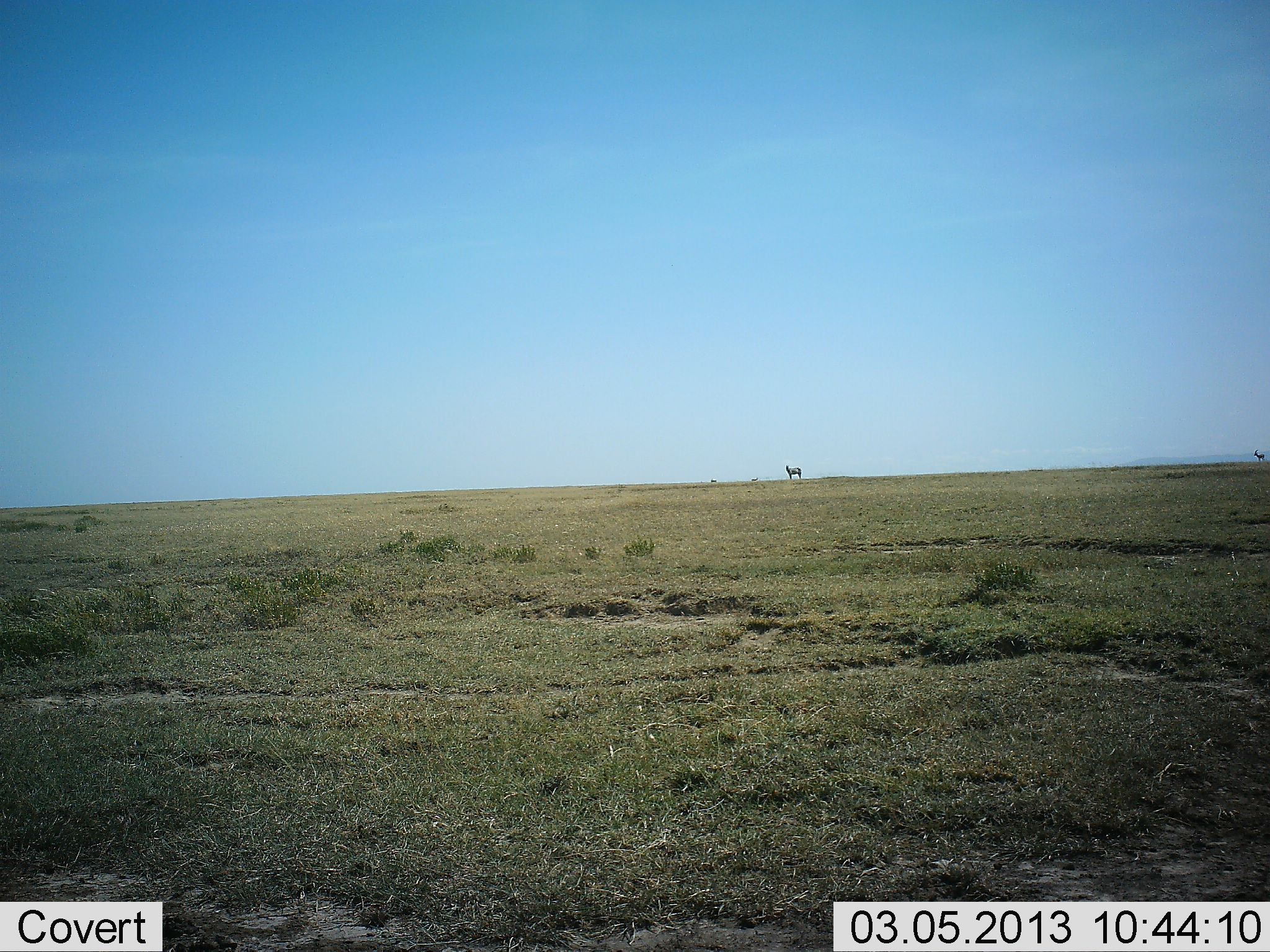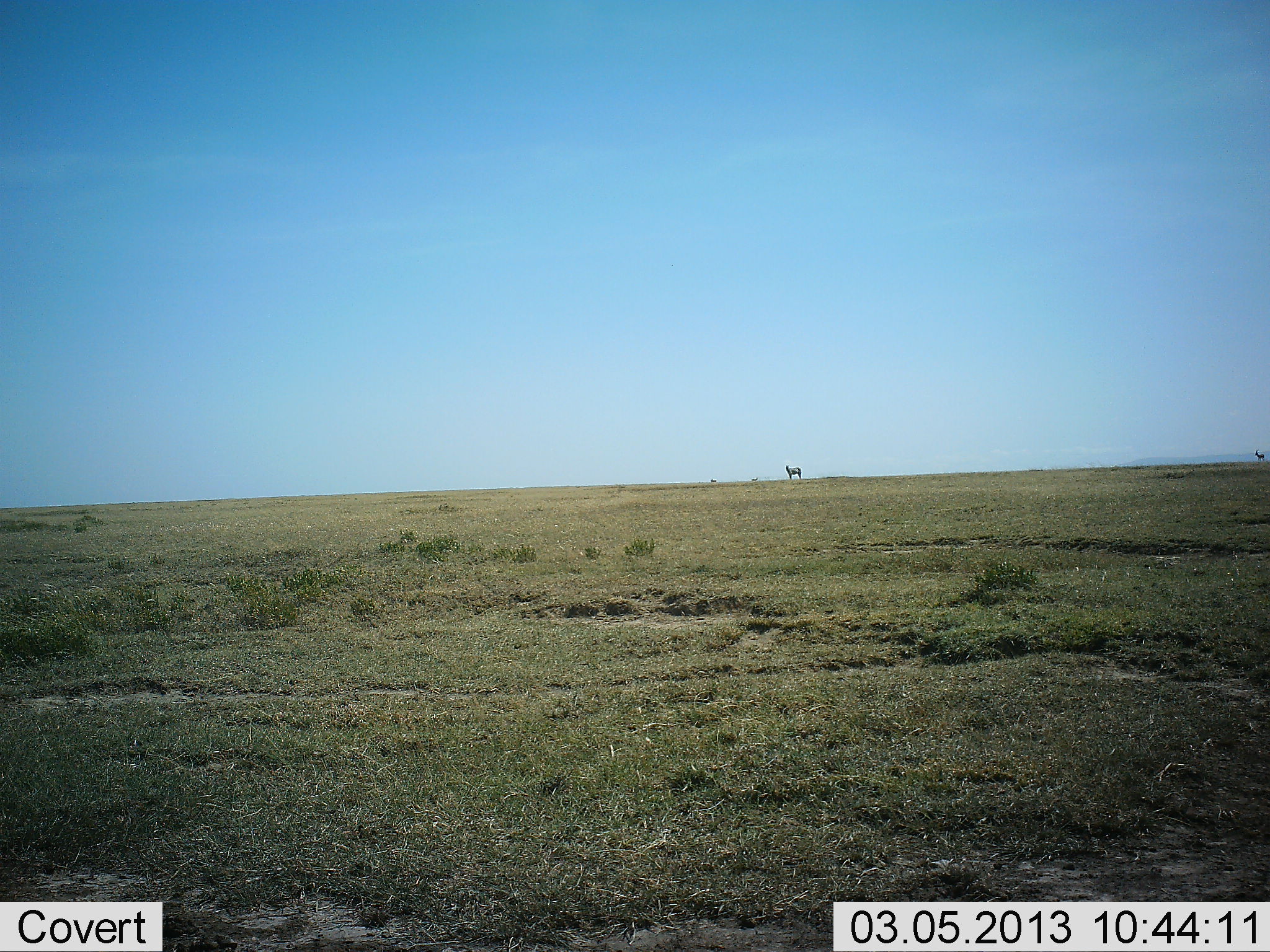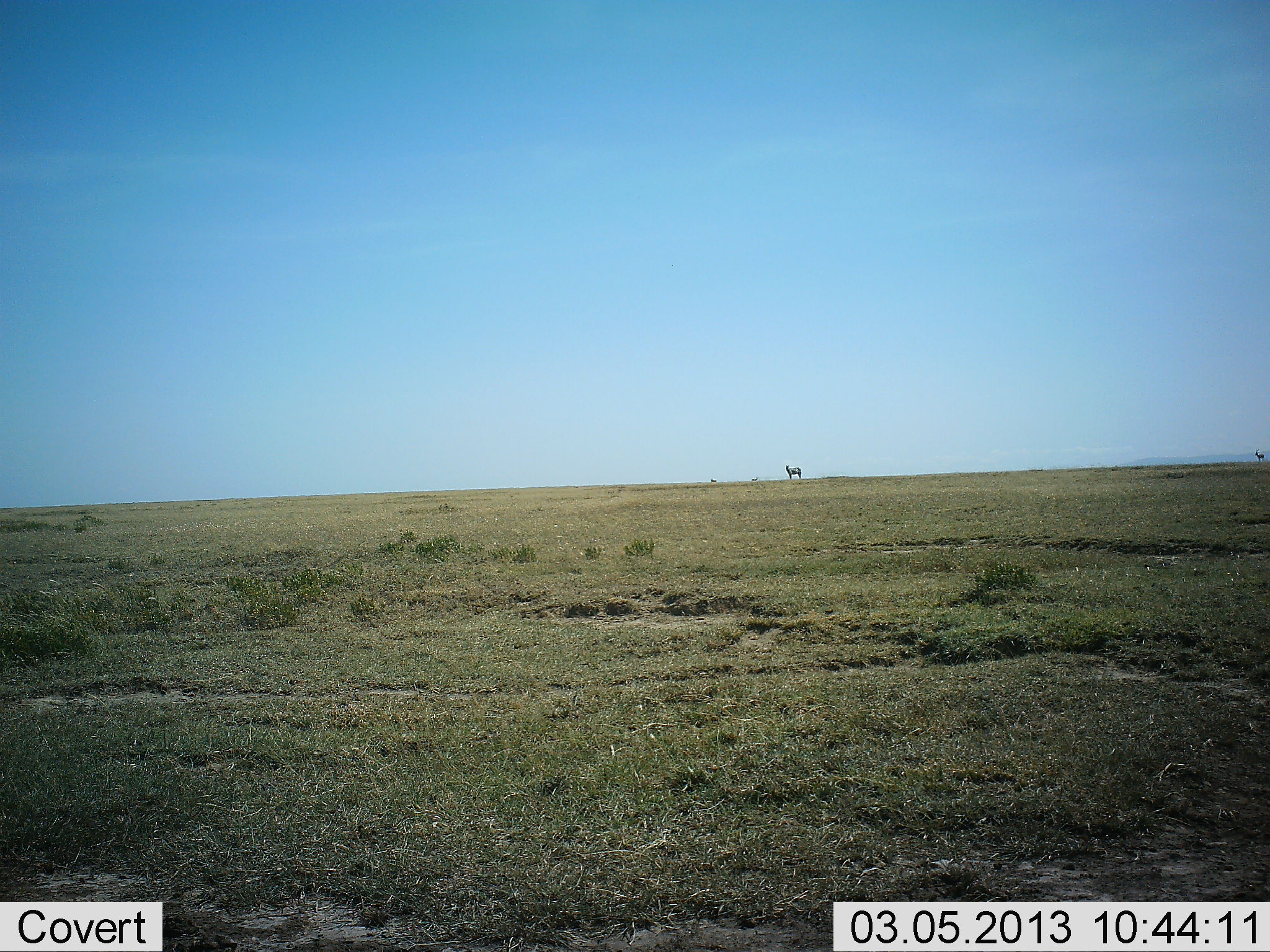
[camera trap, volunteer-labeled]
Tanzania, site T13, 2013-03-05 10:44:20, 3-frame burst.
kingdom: Animalia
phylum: Chordata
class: Mammalia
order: Perissodactyla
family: Equidae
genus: Equus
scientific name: Equus quagga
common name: plains zebra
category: zebra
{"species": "zebra (plains zebra) (Equus quagga)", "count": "1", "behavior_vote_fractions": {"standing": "100%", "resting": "0%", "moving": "0%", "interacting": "0%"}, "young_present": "0%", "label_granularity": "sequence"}